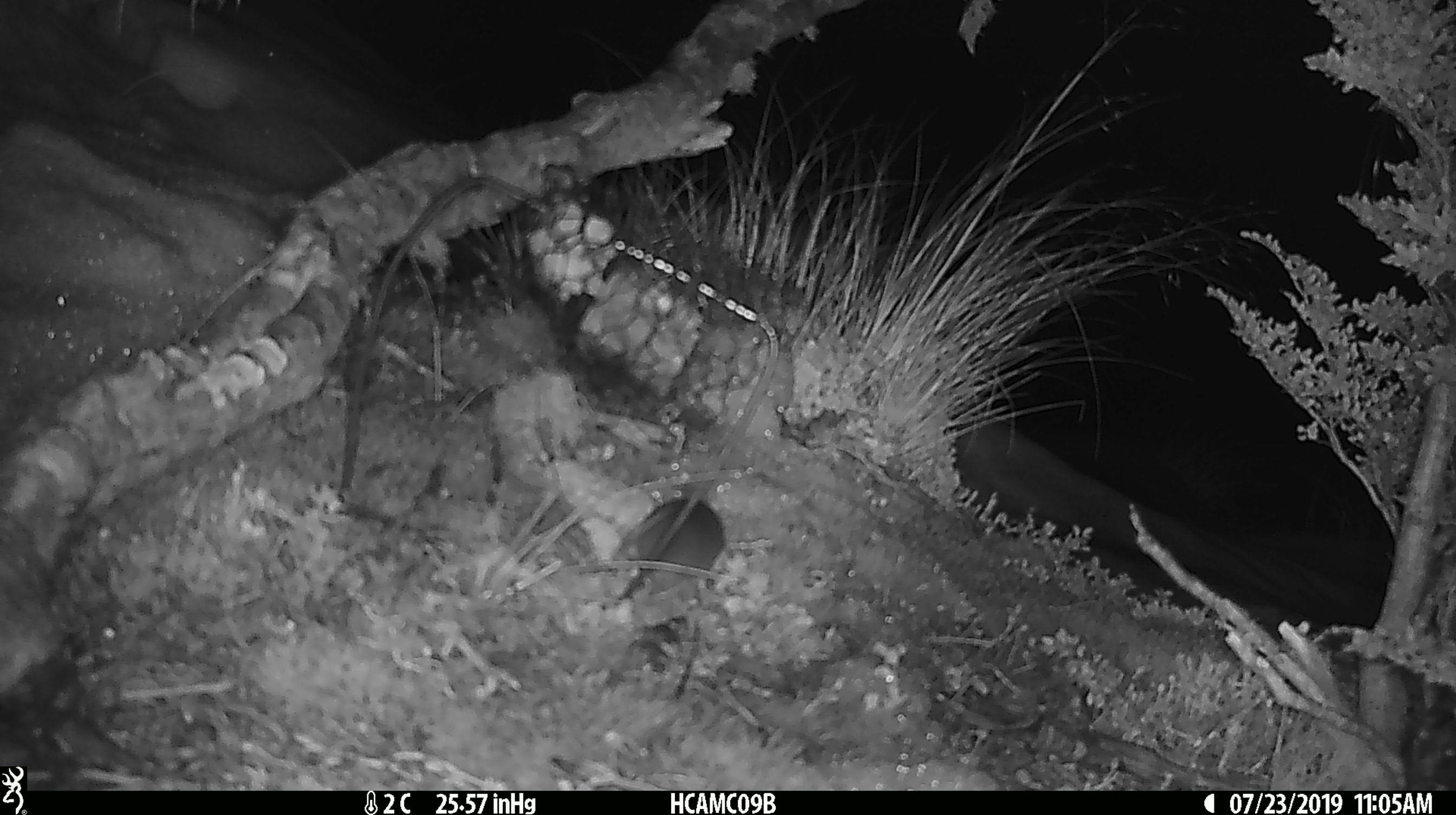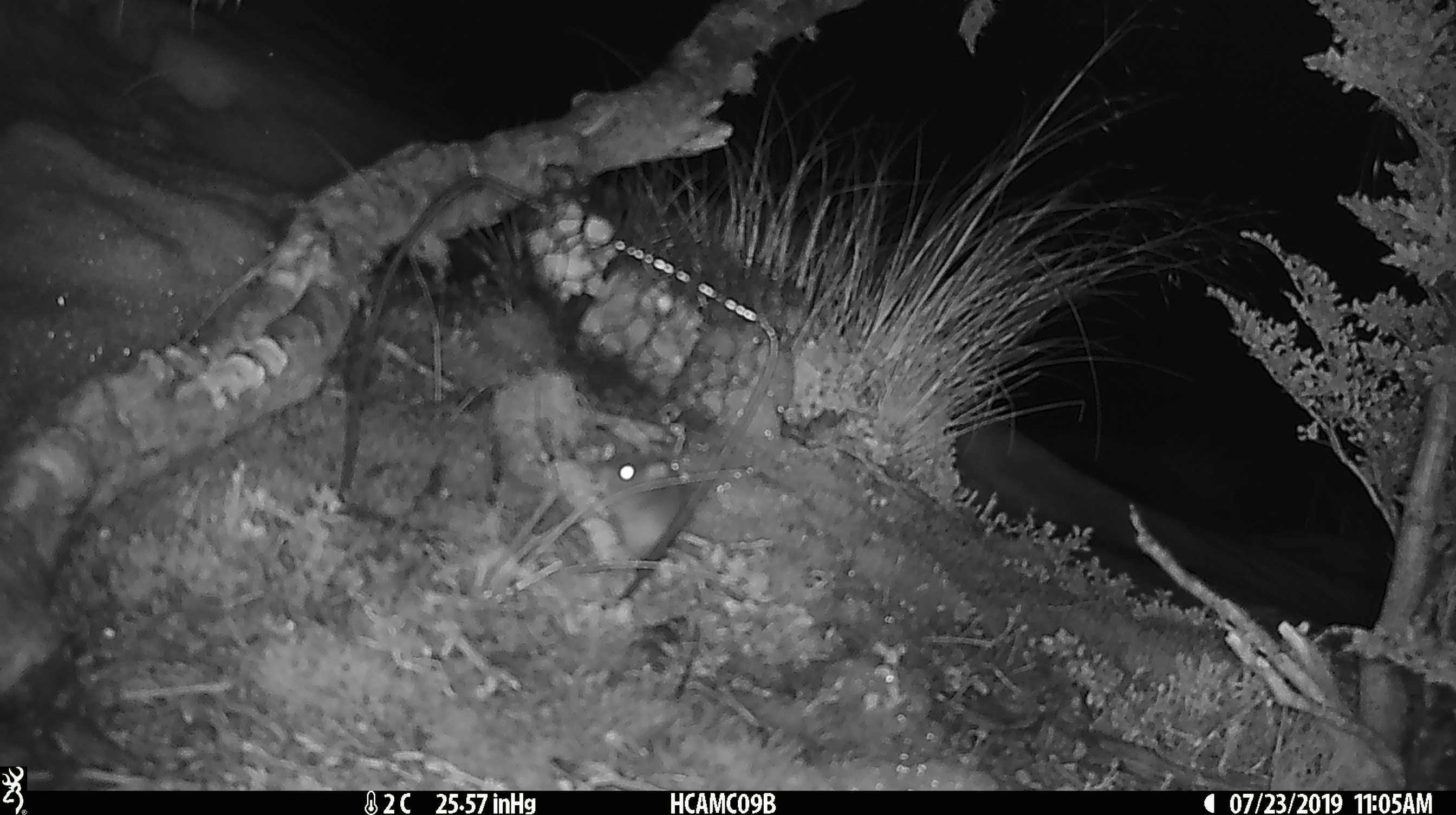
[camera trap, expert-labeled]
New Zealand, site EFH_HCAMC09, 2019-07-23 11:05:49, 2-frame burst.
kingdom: Animalia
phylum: Chordata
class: Mammalia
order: Rodentia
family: Muridae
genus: Mus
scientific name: Mus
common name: mouse